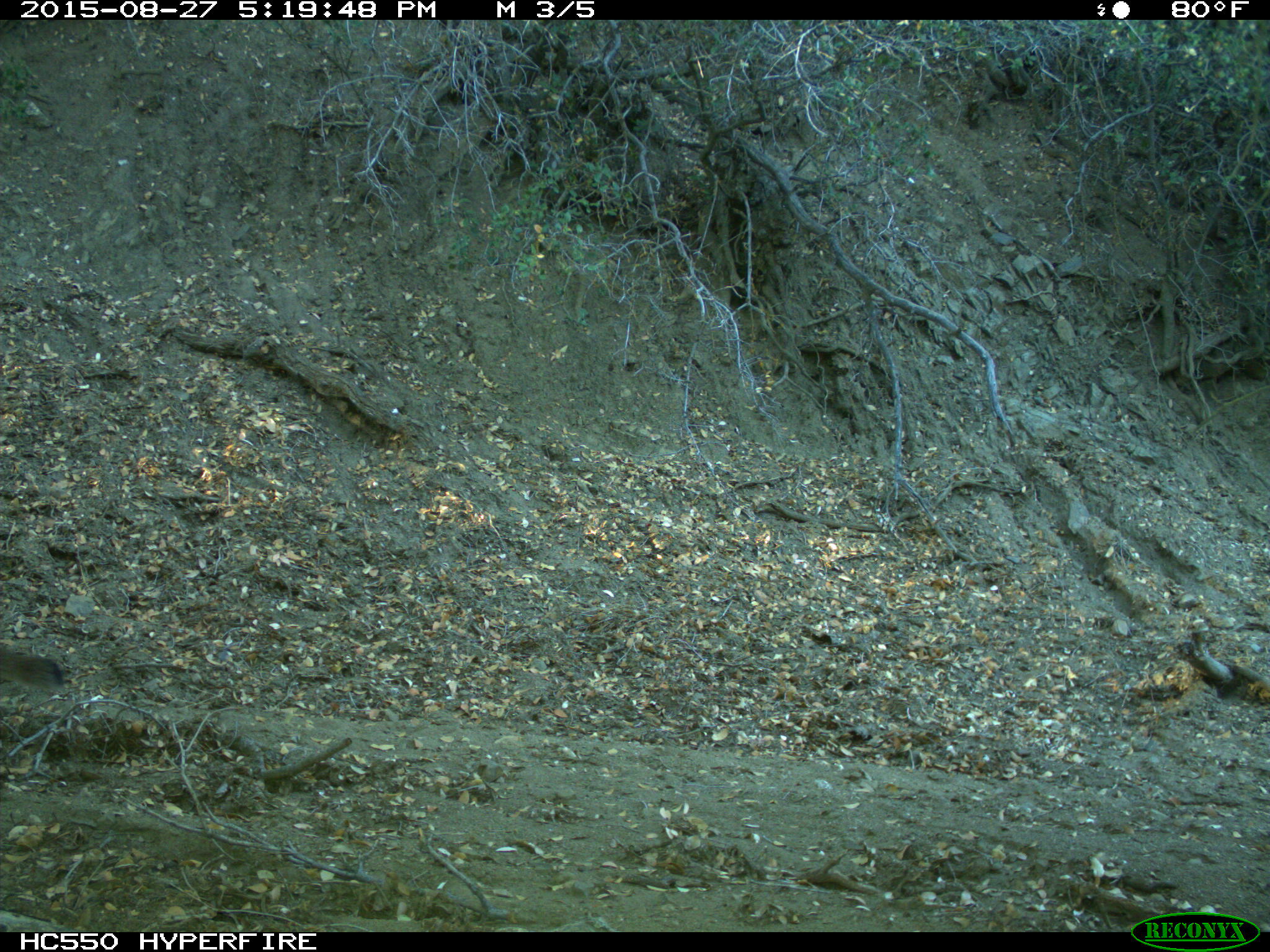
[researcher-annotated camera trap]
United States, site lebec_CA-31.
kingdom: Animalia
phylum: Chordata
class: Mammalia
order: Carnivora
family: Felidae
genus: Puma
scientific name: Puma concolor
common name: mountain lion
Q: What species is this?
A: Puma concolor (mountain lion).